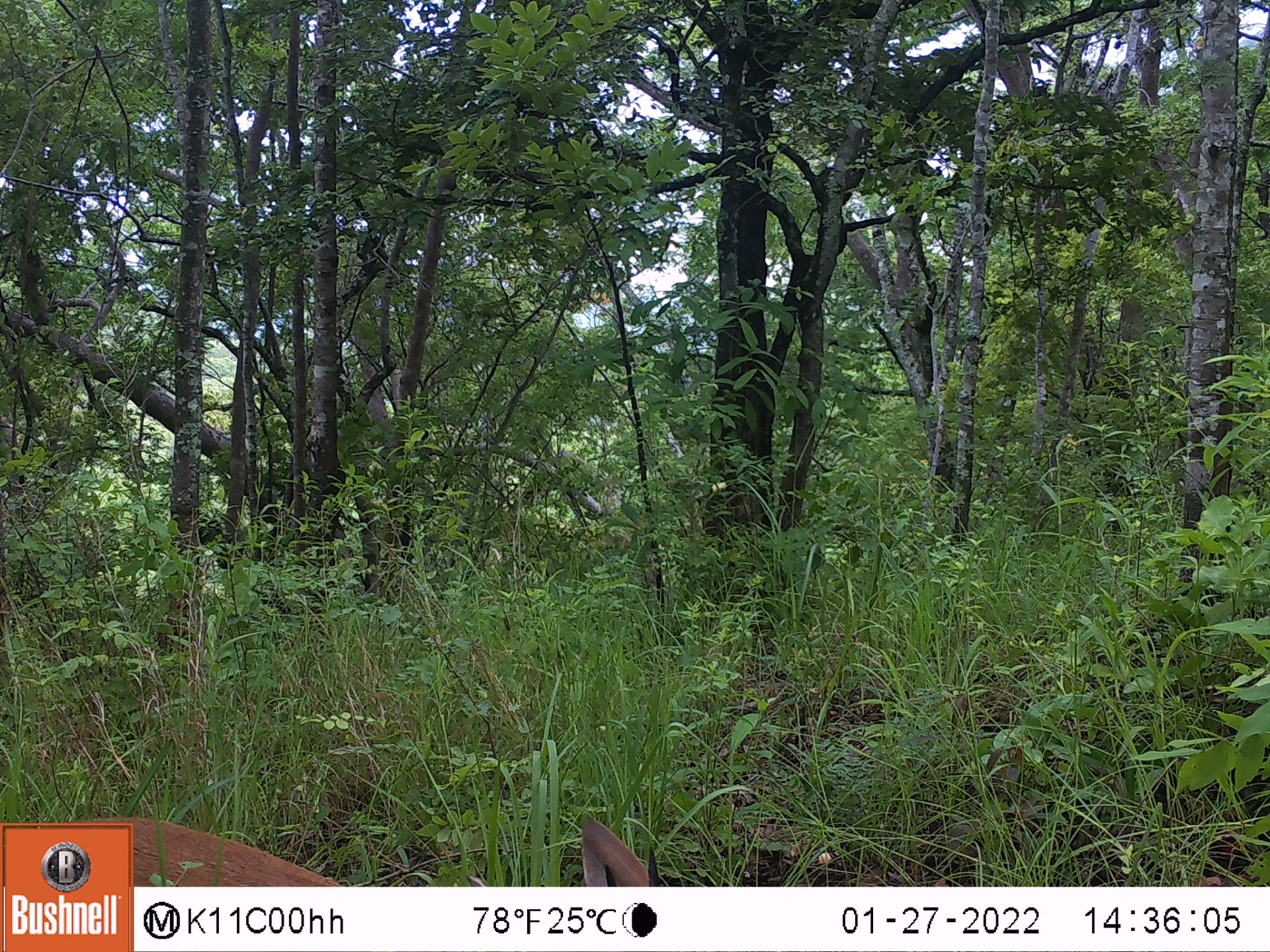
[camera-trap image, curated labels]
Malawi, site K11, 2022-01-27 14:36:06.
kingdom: Animalia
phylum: Chordata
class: Mammalia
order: Artiodactyla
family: Bovidae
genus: Sylvicapra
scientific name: Sylvicapra grimmia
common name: common duiker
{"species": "common duiker (Sylvicapra grimmia)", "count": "1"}